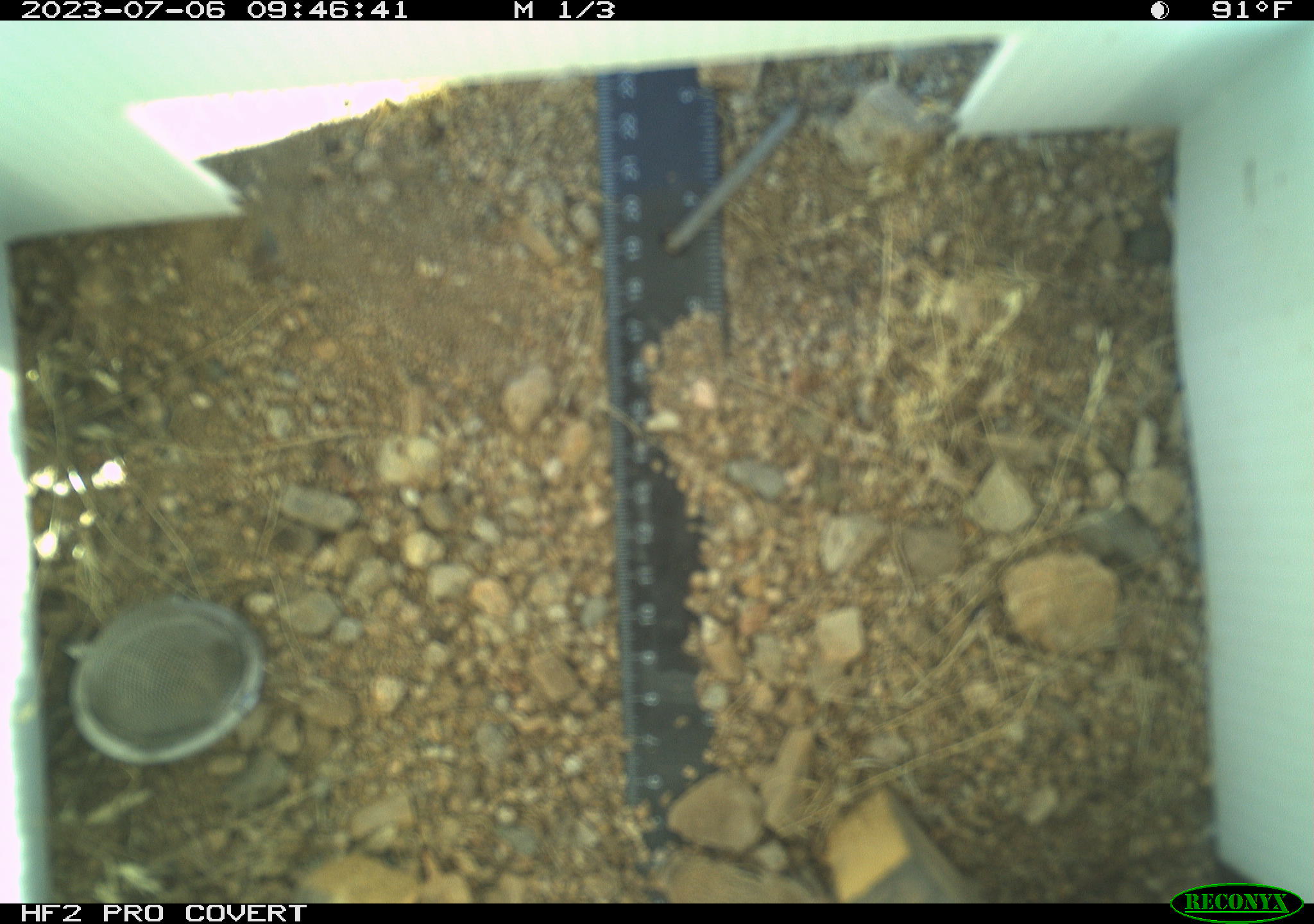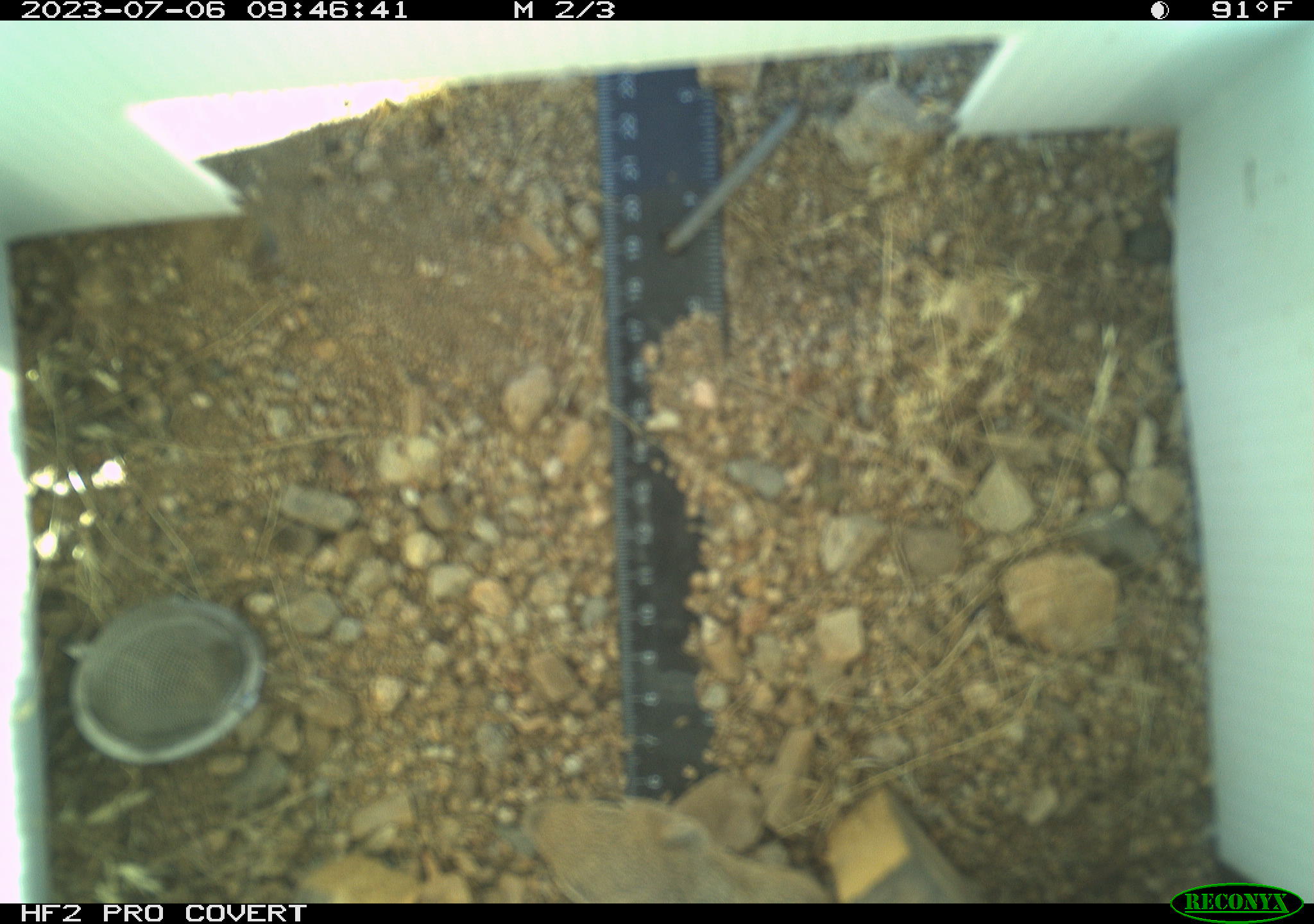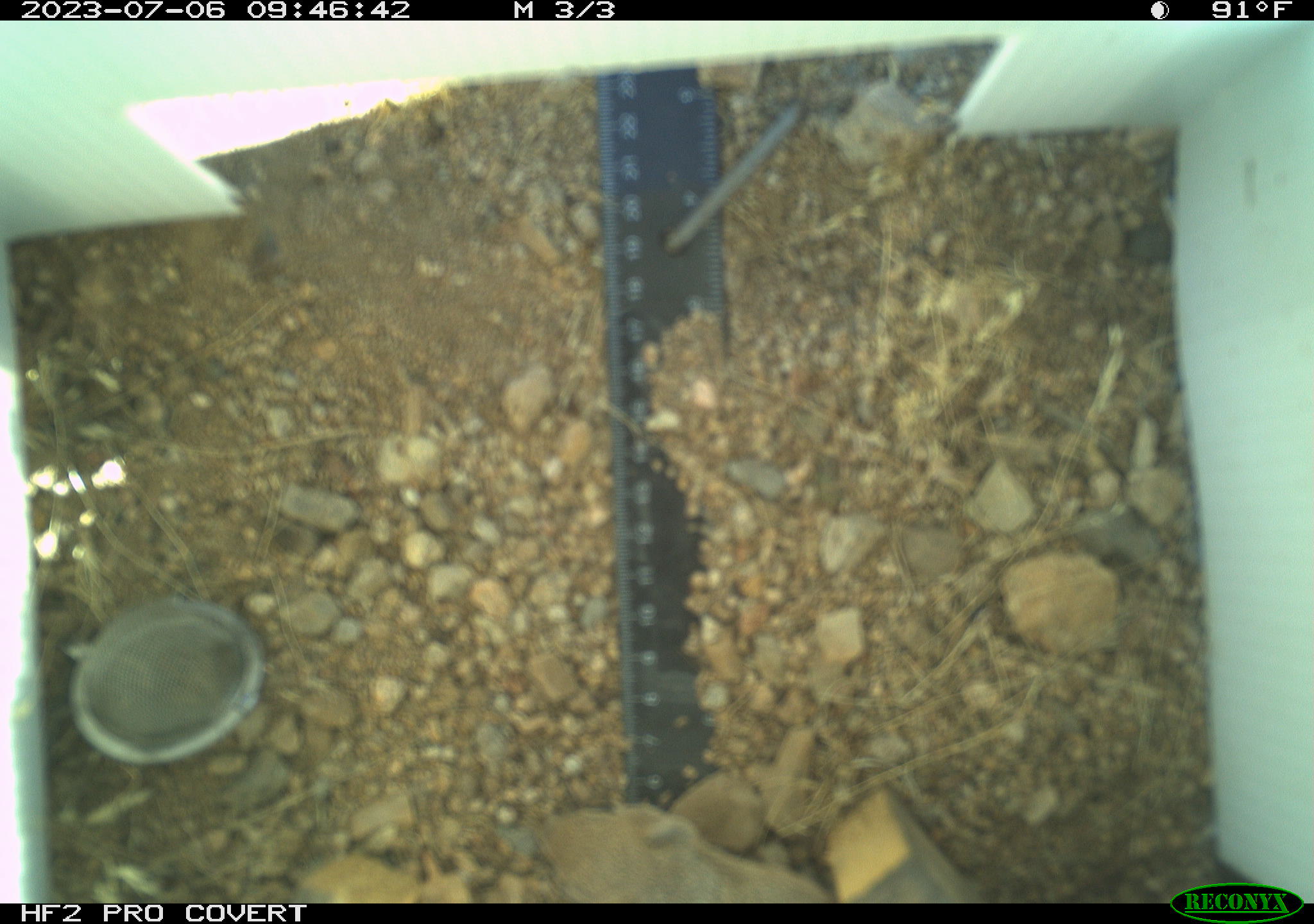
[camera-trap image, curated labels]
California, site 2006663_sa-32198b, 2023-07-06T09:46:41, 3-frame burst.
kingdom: Animalia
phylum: Chordata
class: Mammalia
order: Rodentia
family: Sciuridae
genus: Ammospermophilus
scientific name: Ammospermophilus leucurus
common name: white-tailed antelope squirrel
White-tailed antelope squirrel (Ammospermophilus leucurus).